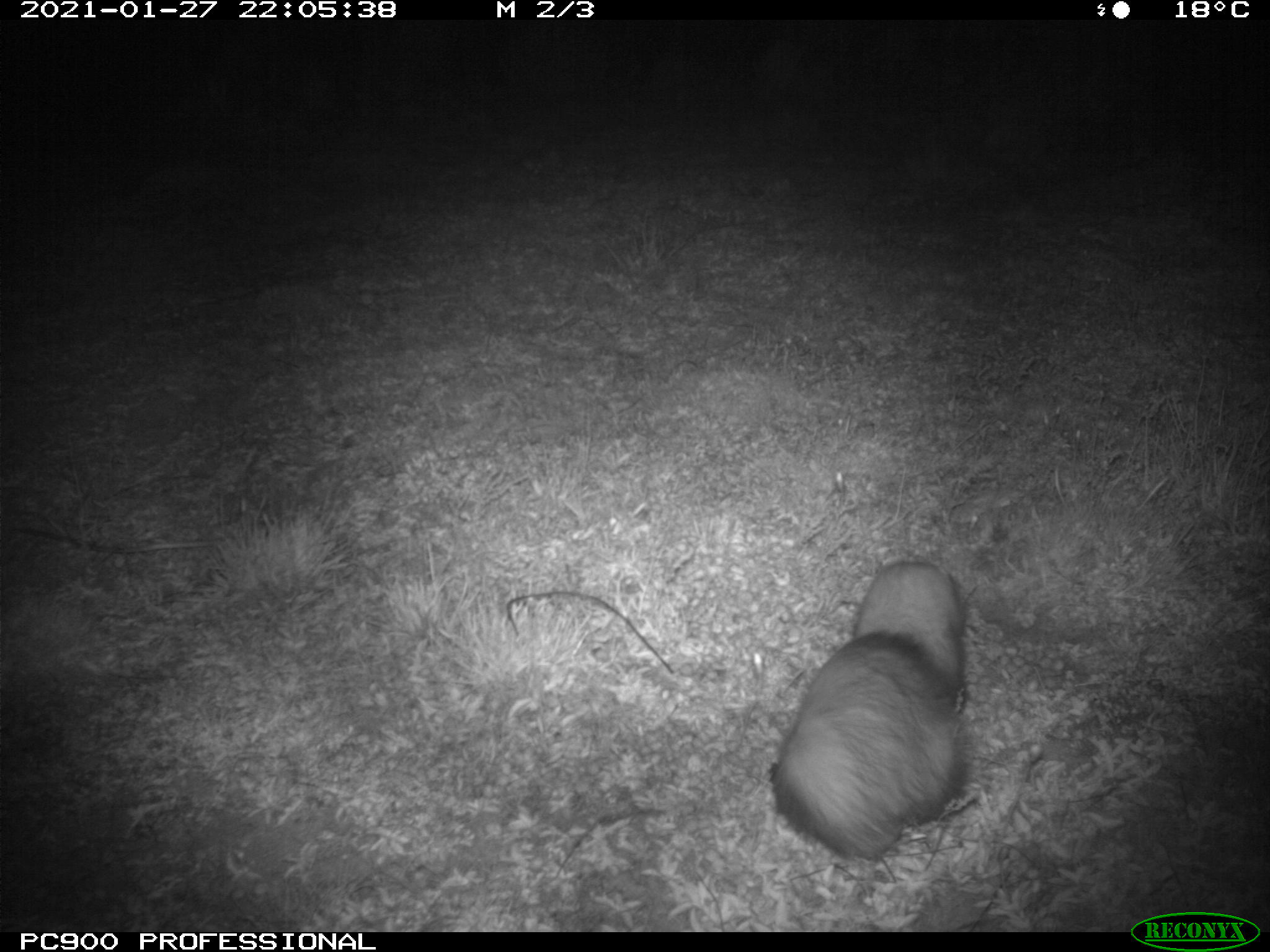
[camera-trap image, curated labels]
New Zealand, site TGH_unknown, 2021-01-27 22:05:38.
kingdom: Animalia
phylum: Chordata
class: Mammalia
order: Carnivora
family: Mustelidae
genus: Mustela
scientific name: Mustela furo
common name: ferret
Ferret (Mustela furo).